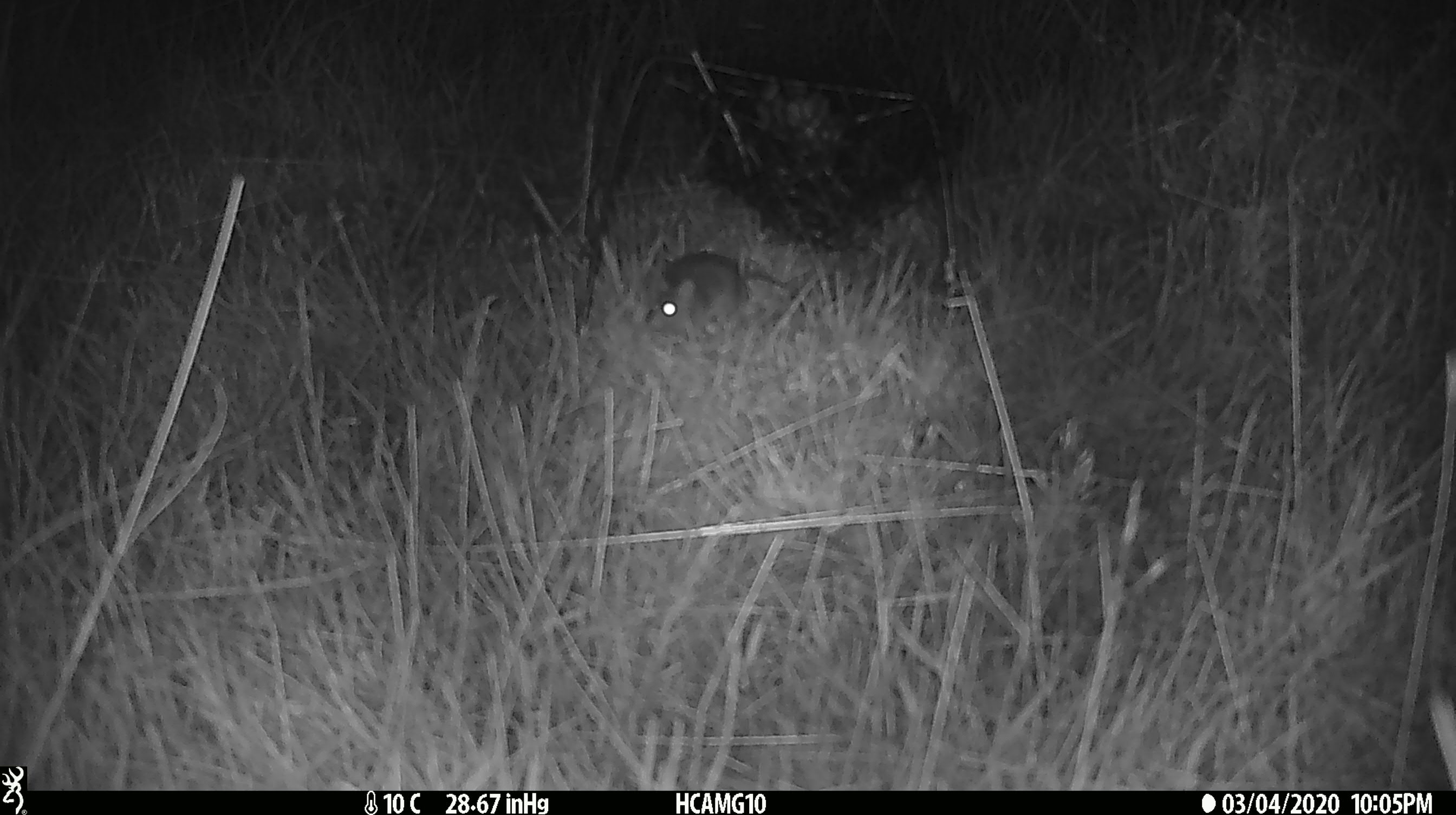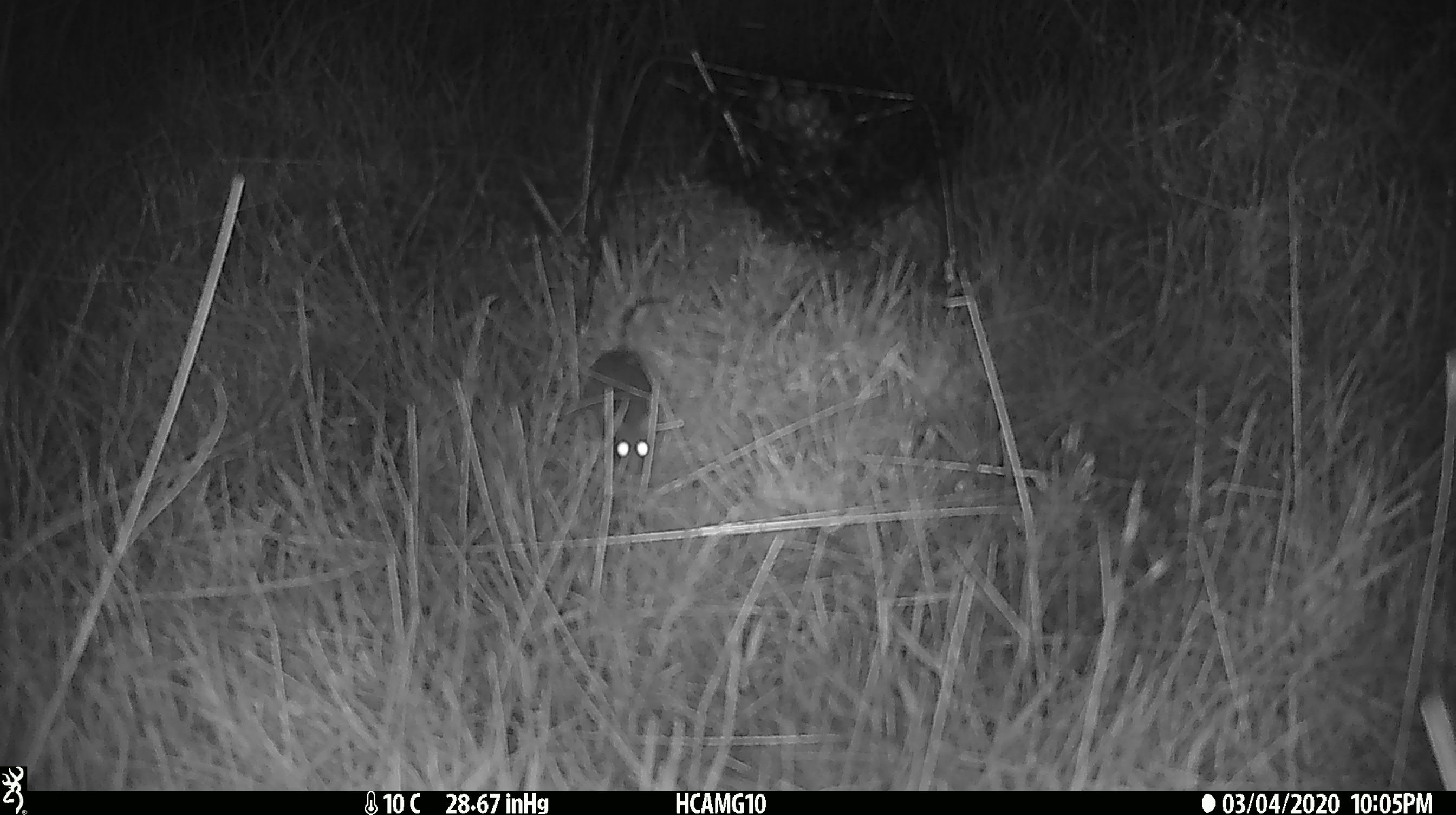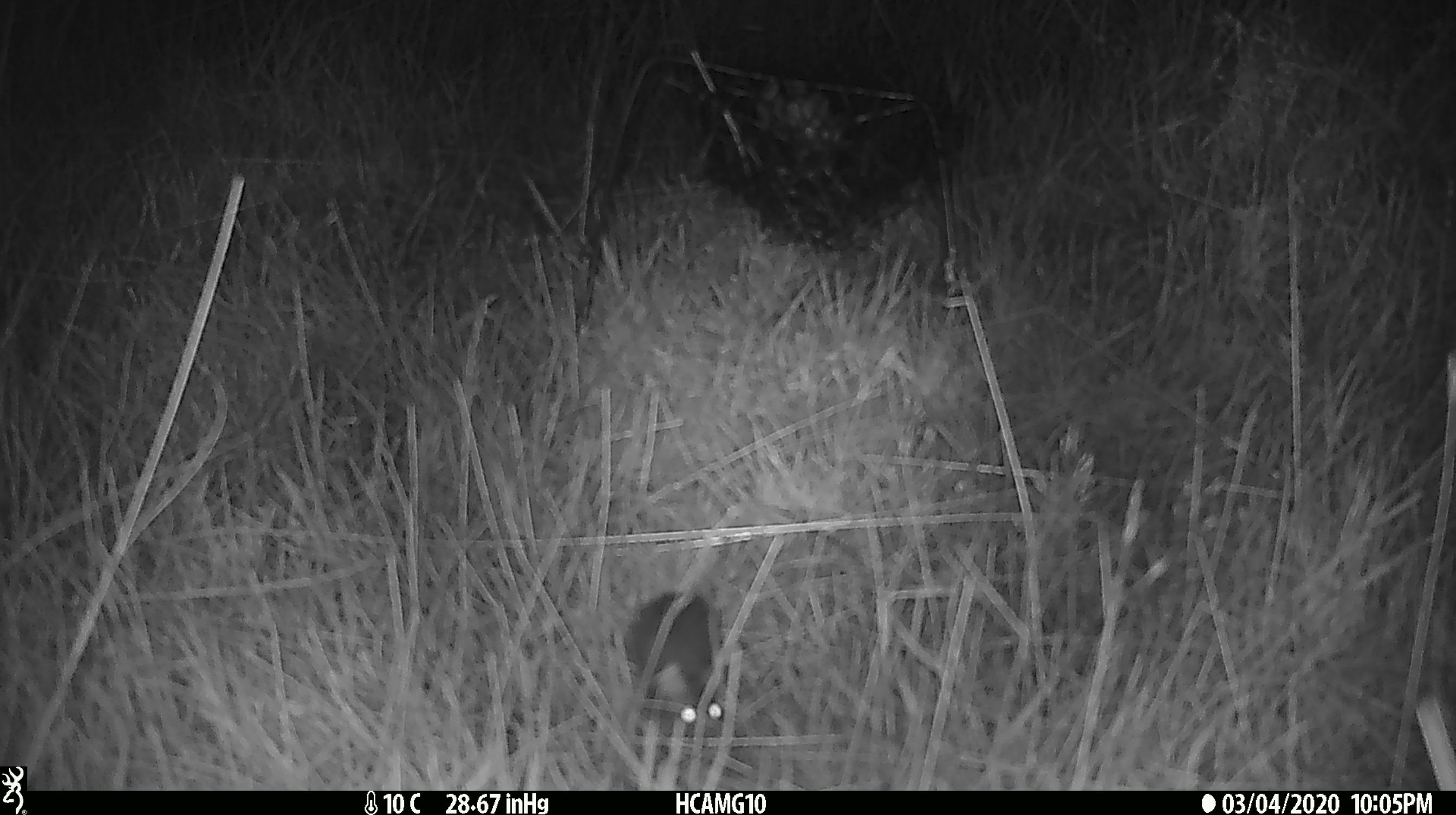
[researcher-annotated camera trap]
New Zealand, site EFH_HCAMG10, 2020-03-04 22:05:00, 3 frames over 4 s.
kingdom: Animalia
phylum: Chordata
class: Mammalia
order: Rodentia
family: Muridae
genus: Mus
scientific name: Mus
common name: mouse